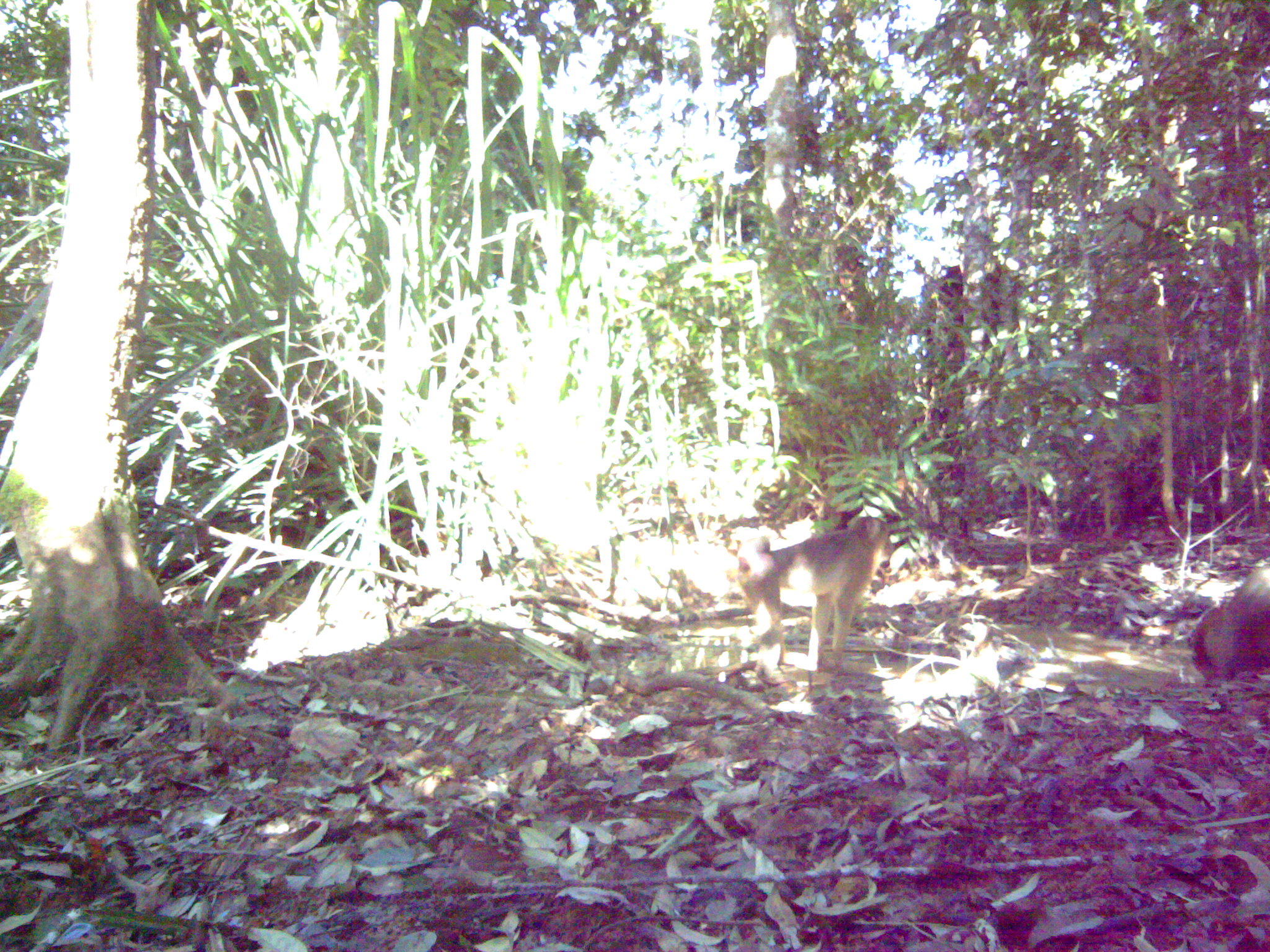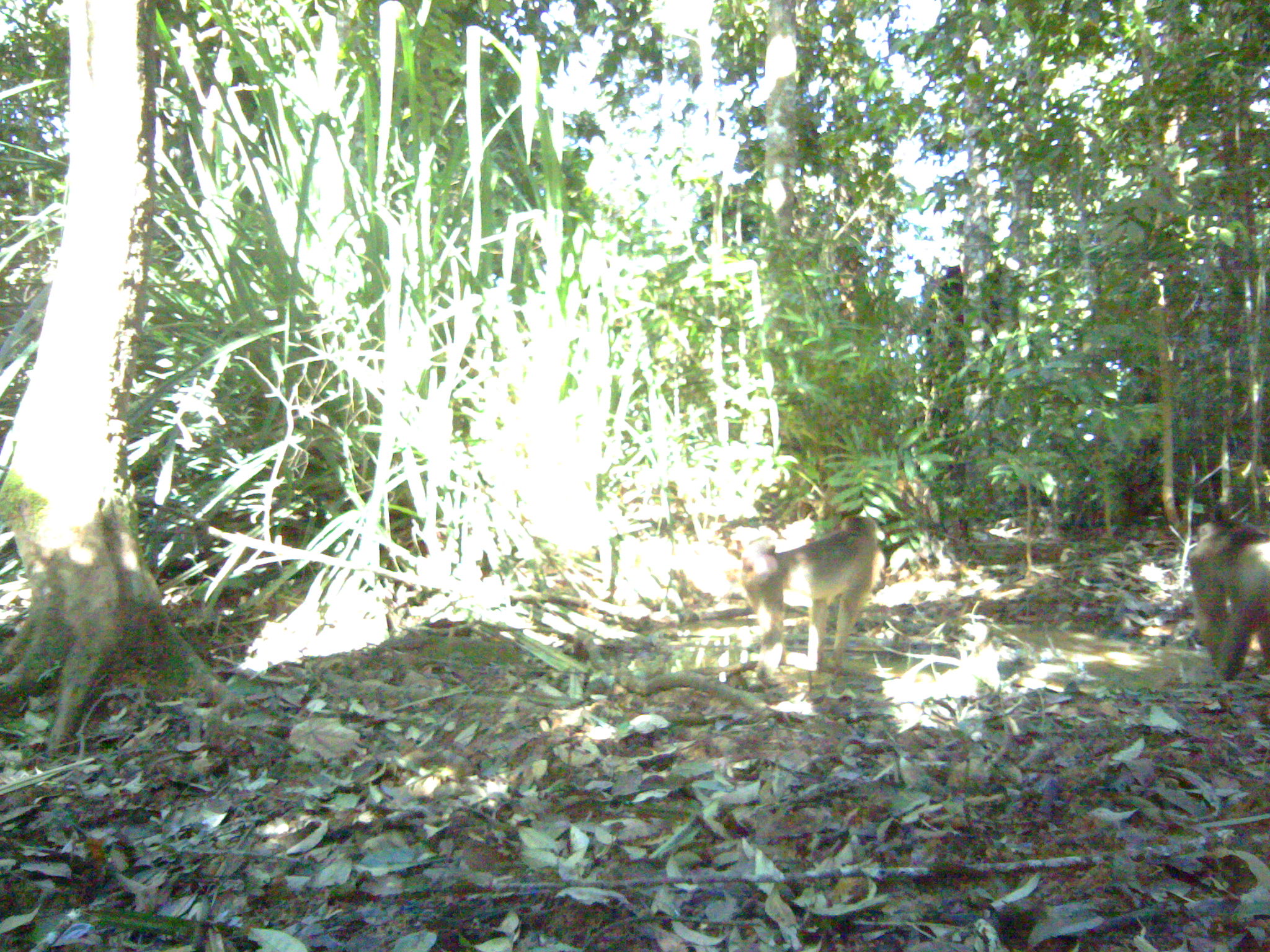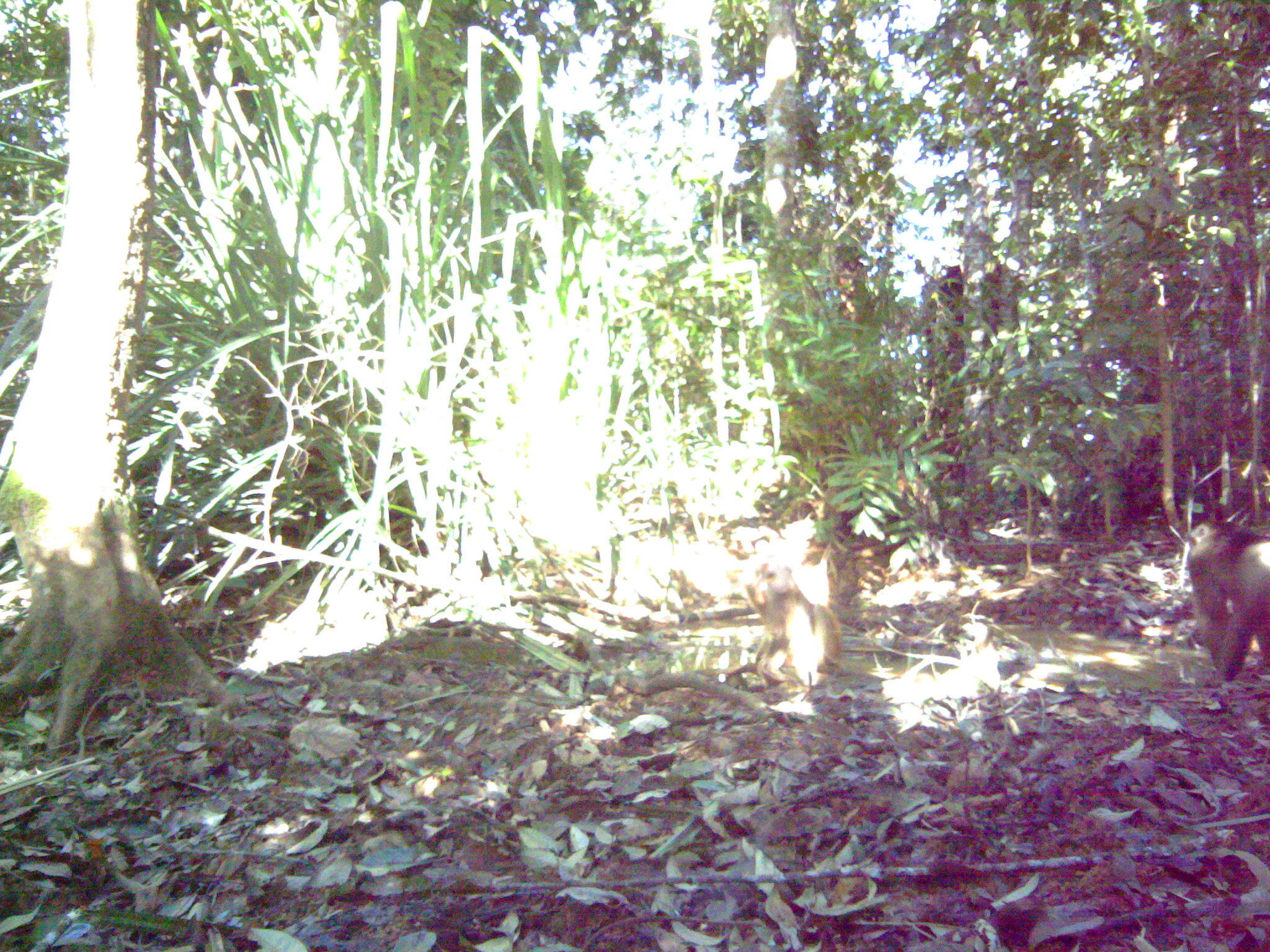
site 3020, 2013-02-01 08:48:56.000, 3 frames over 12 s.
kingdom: Animalia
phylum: Chordata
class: Mammalia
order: Primates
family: Cercopithecidae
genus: Macaca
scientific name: Macaca nemestrina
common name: southern pig-tailed macaque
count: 2